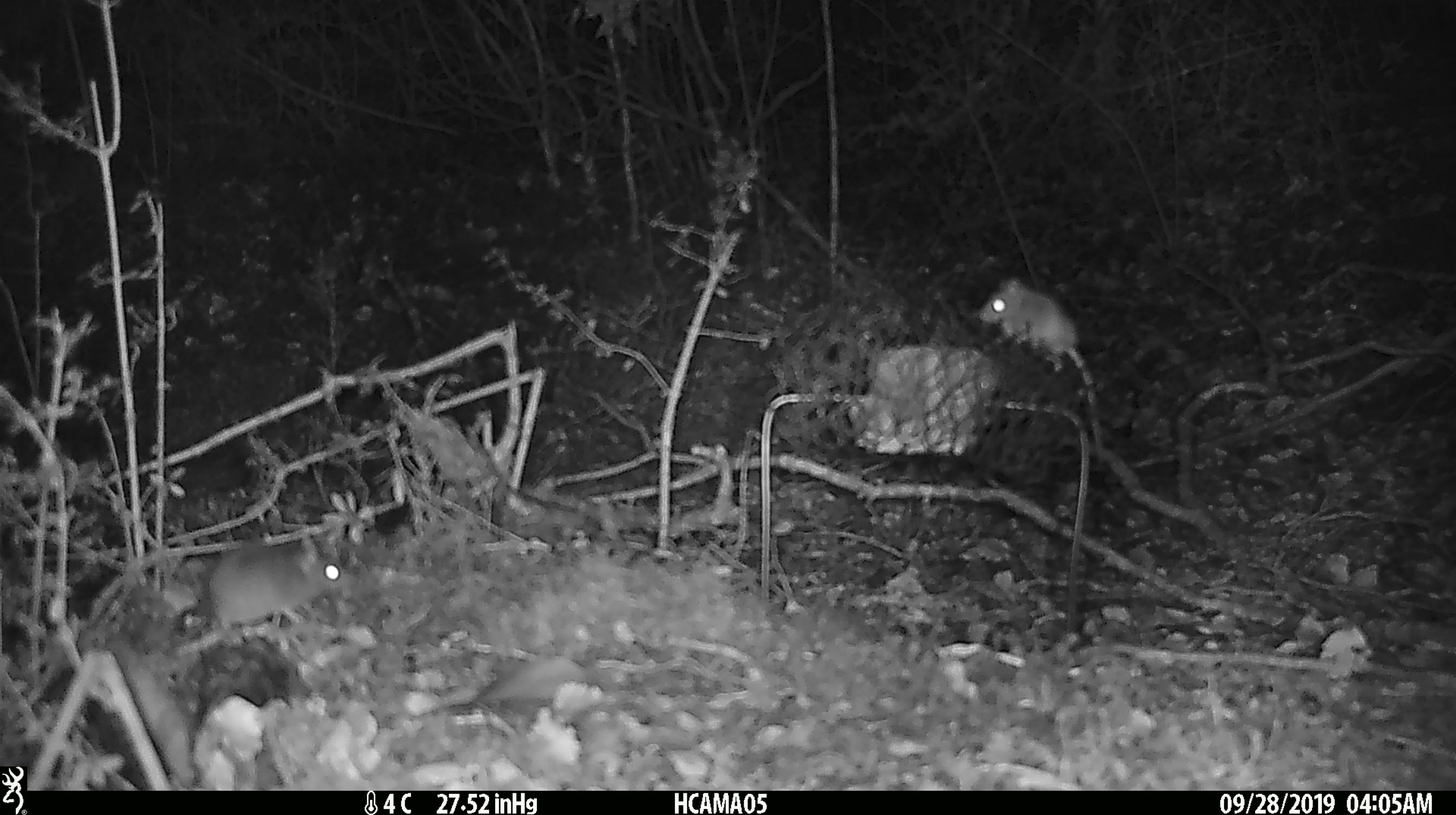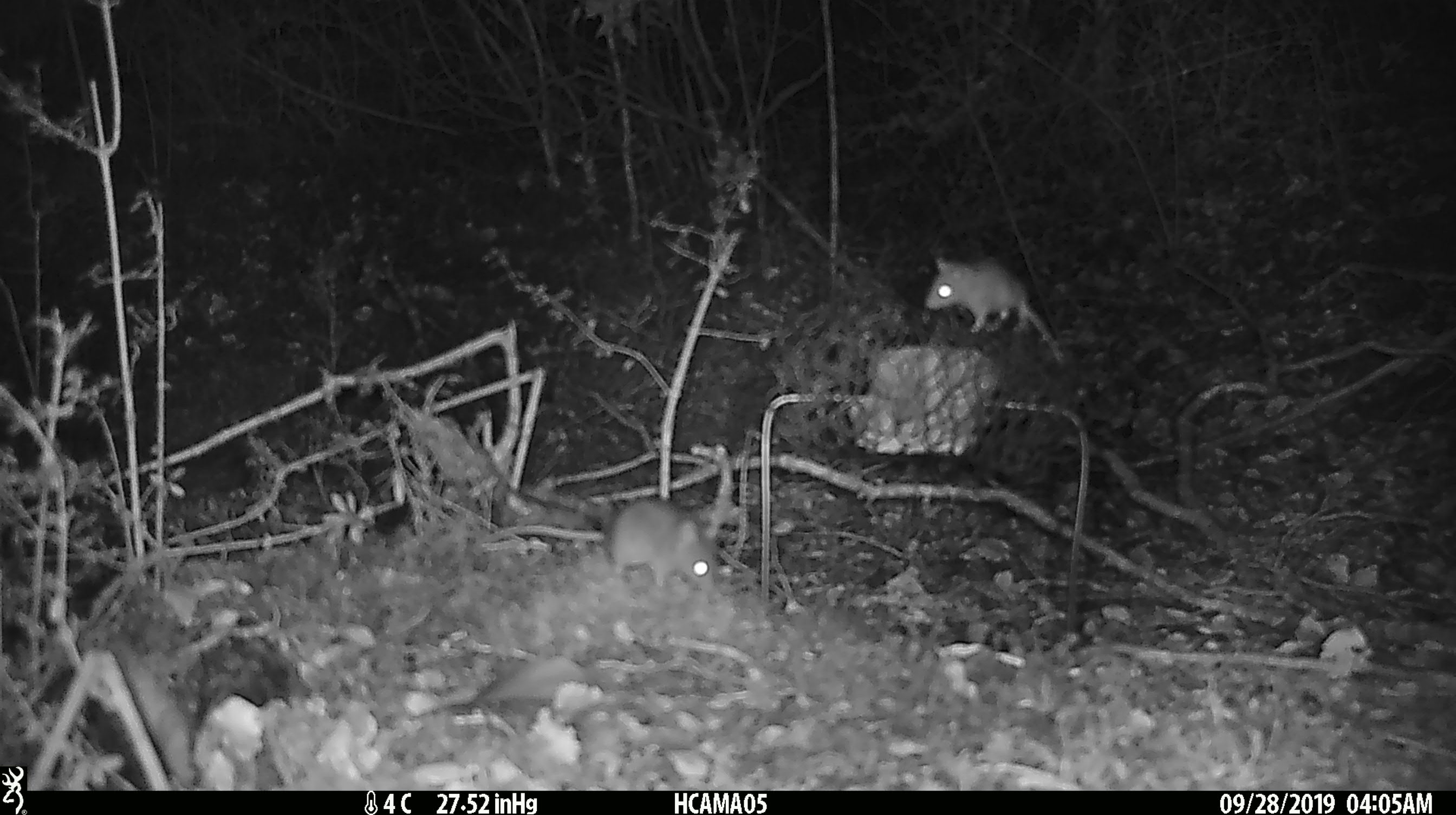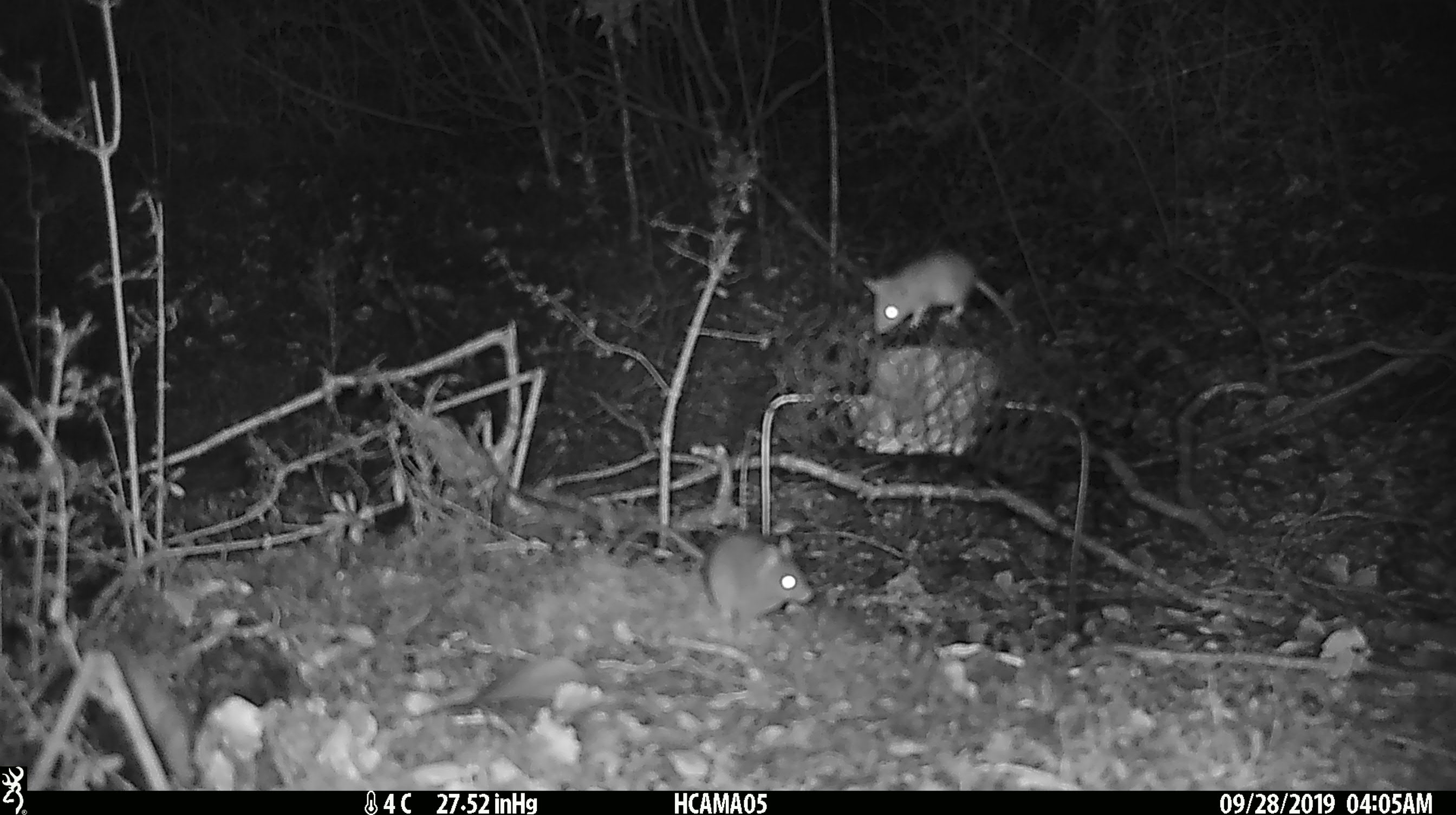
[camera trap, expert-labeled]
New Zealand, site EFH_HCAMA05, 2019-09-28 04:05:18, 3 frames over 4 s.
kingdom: Animalia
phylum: Chordata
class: Mammalia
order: Rodentia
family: Muridae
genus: Rattus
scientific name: Rattus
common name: rat